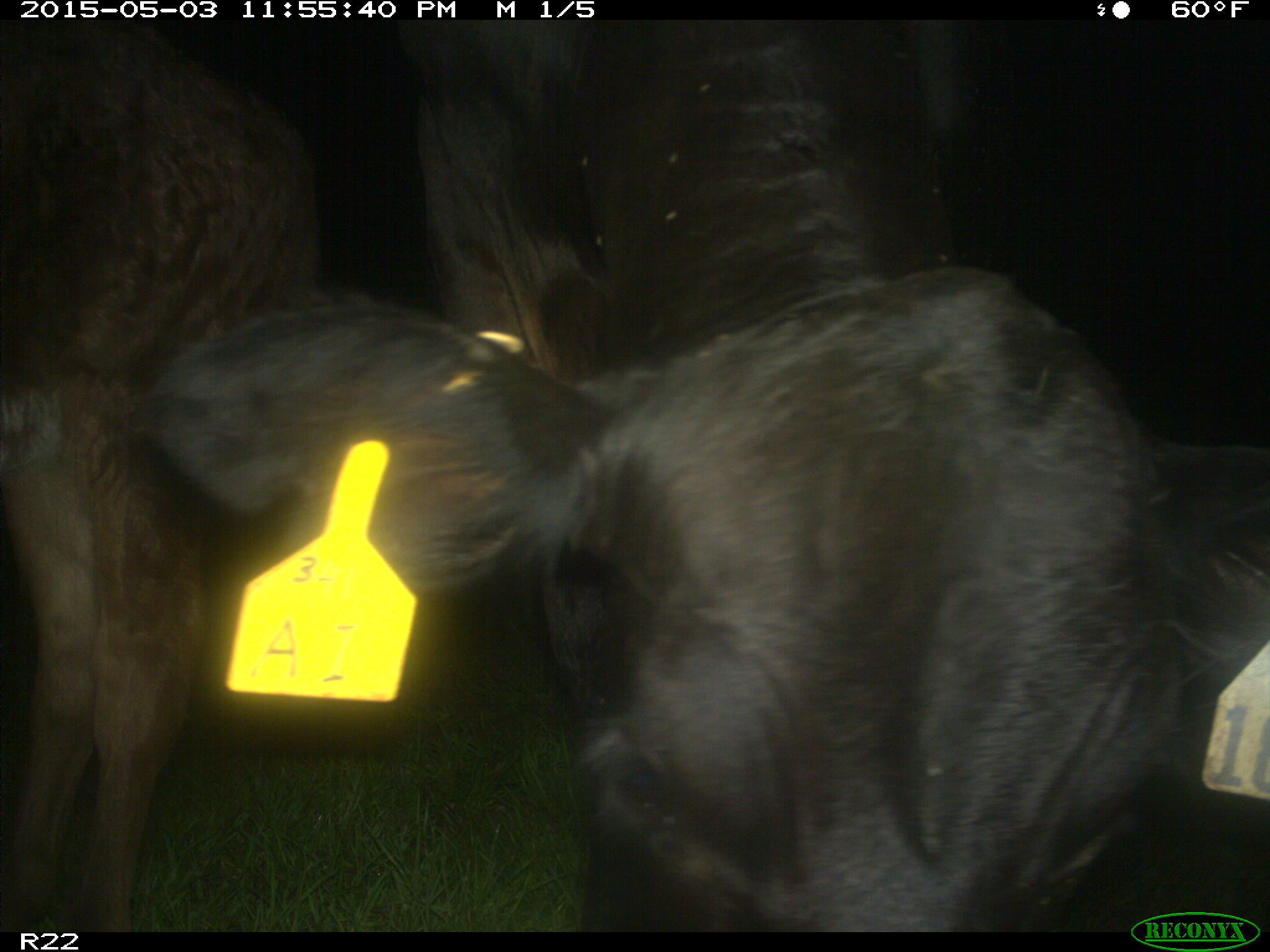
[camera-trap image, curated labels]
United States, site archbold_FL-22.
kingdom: Animalia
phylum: Chordata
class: Mammalia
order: Artiodactyla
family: Bovidae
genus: Bos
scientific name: Bos taurus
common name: domestic cow